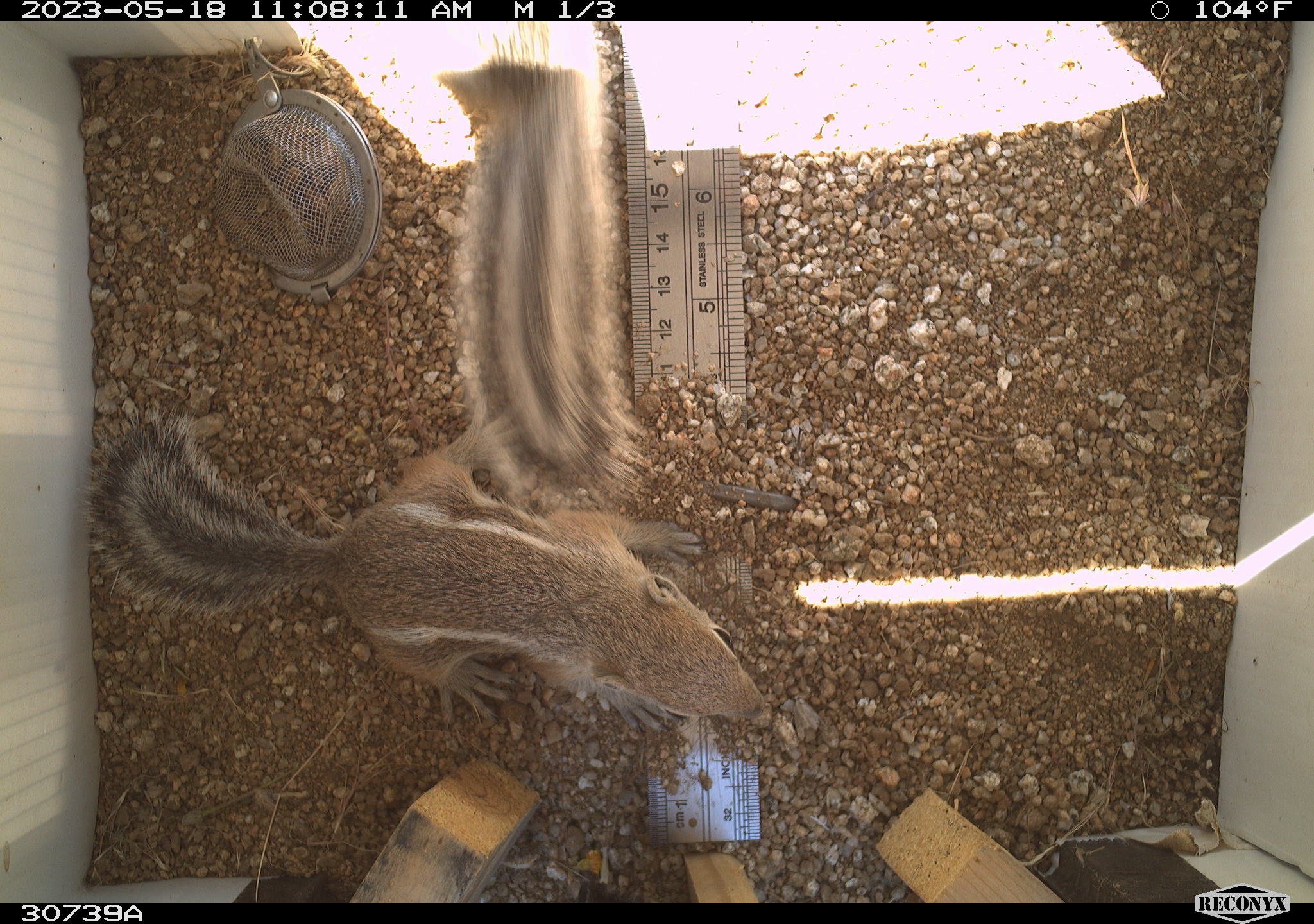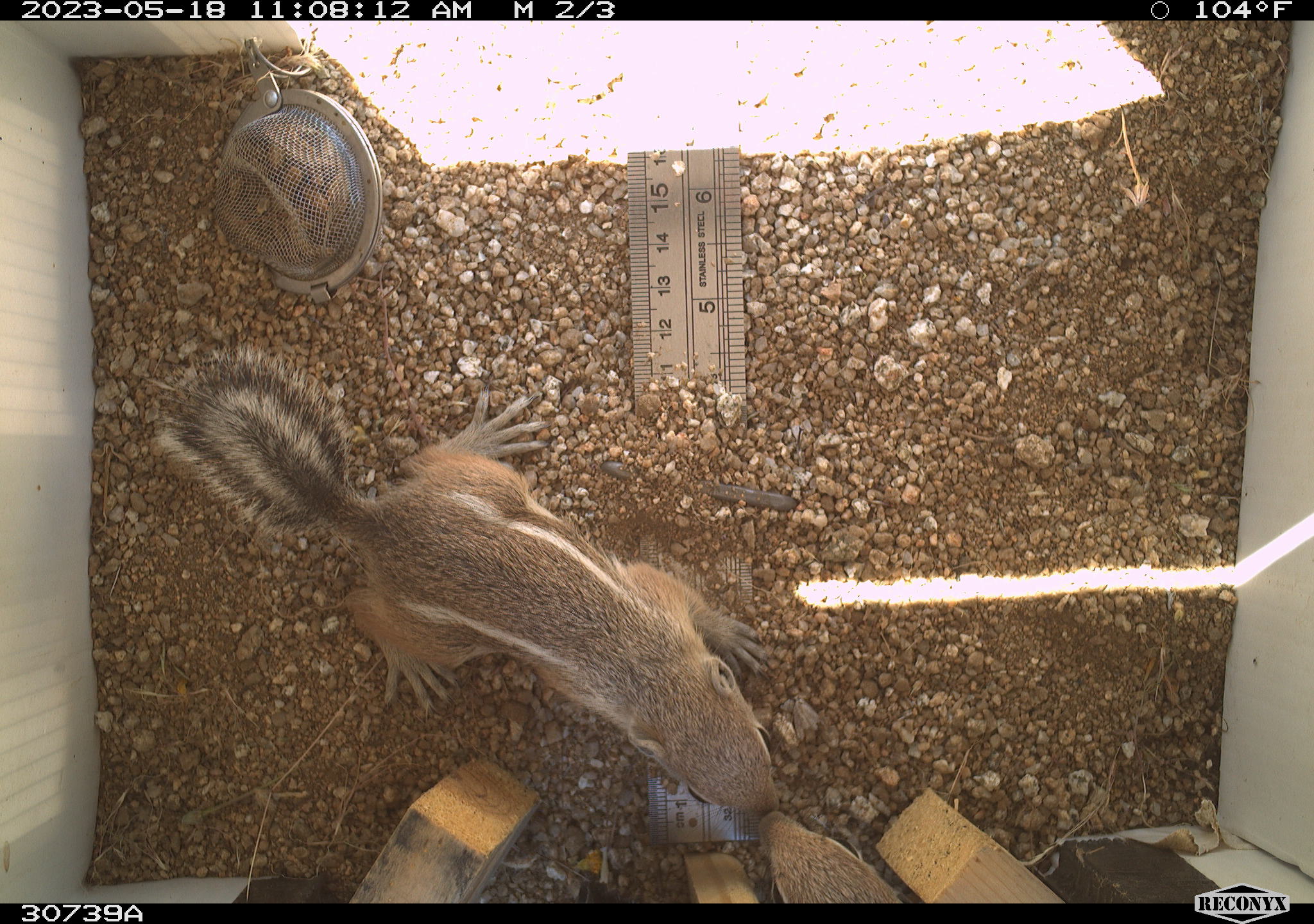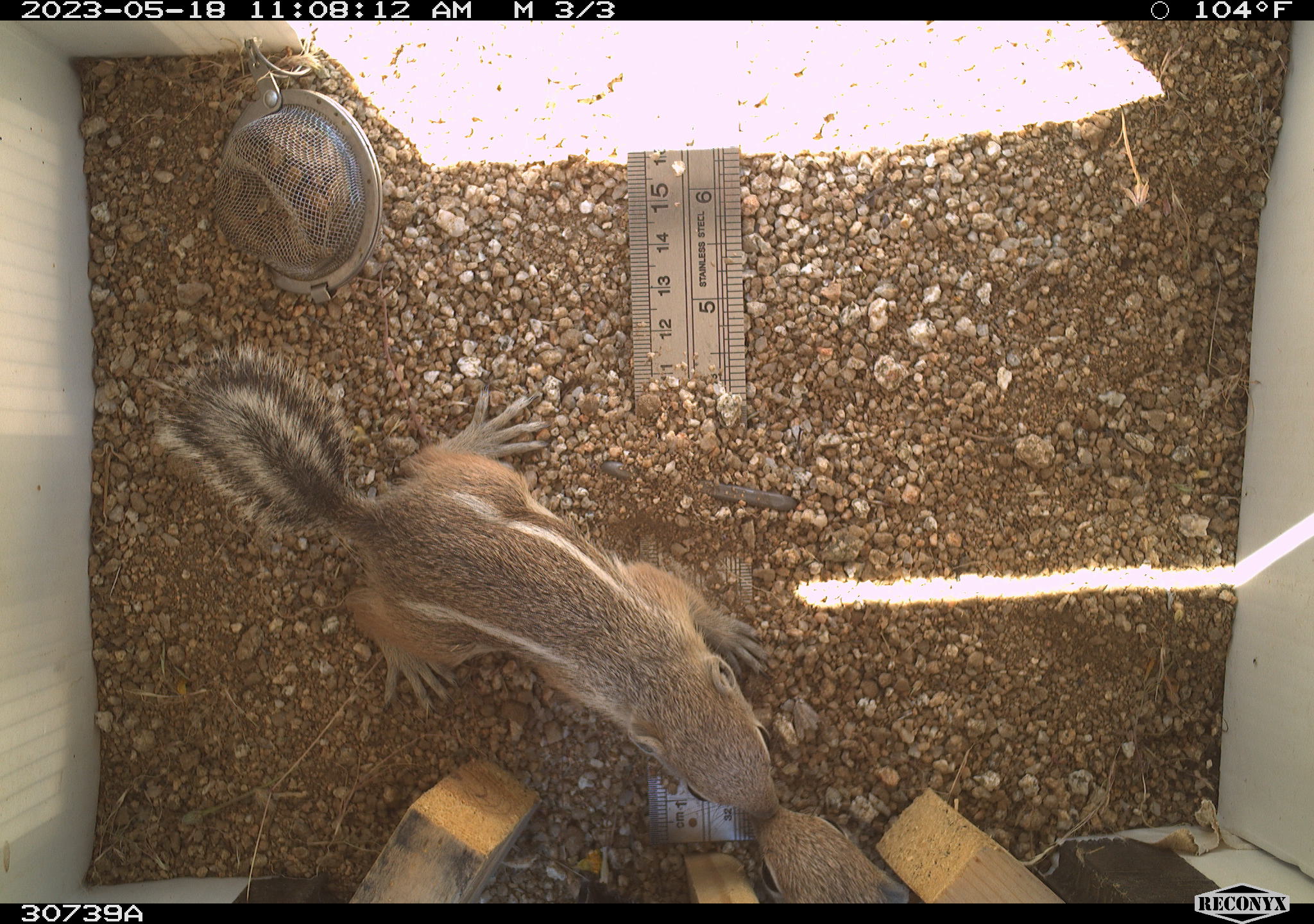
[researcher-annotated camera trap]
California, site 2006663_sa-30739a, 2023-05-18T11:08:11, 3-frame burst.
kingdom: Animalia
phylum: Chordata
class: Mammalia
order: Rodentia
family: Sciuridae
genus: Ammospermophilus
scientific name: Ammospermophilus leucurus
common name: white-tailed antelope squirrel